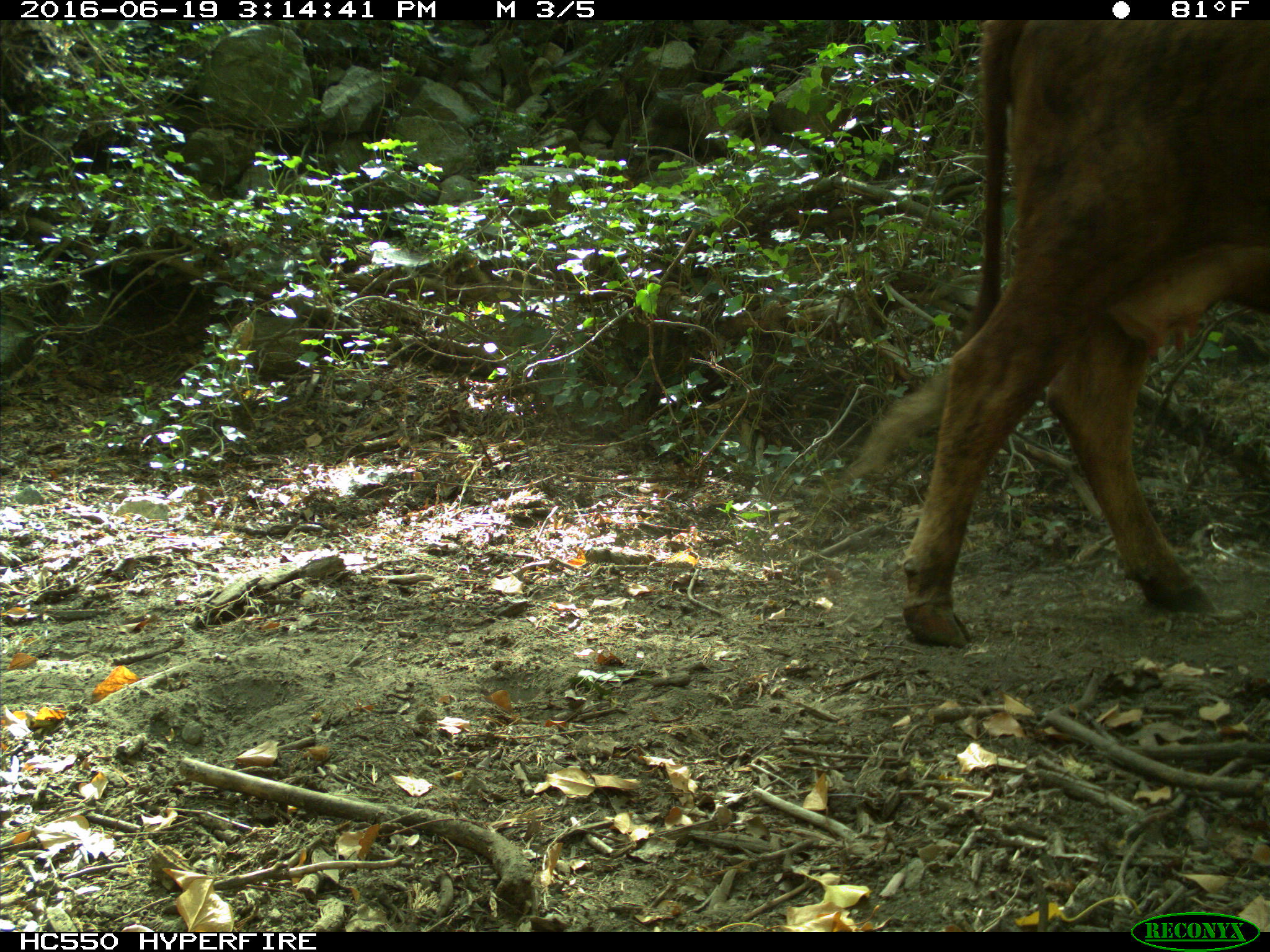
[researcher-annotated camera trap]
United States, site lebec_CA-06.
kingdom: Animalia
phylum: Chordata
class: Mammalia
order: Artiodactyla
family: Bovidae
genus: Bos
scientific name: Bos taurus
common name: domestic cow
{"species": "Bos taurus (domestic cow)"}